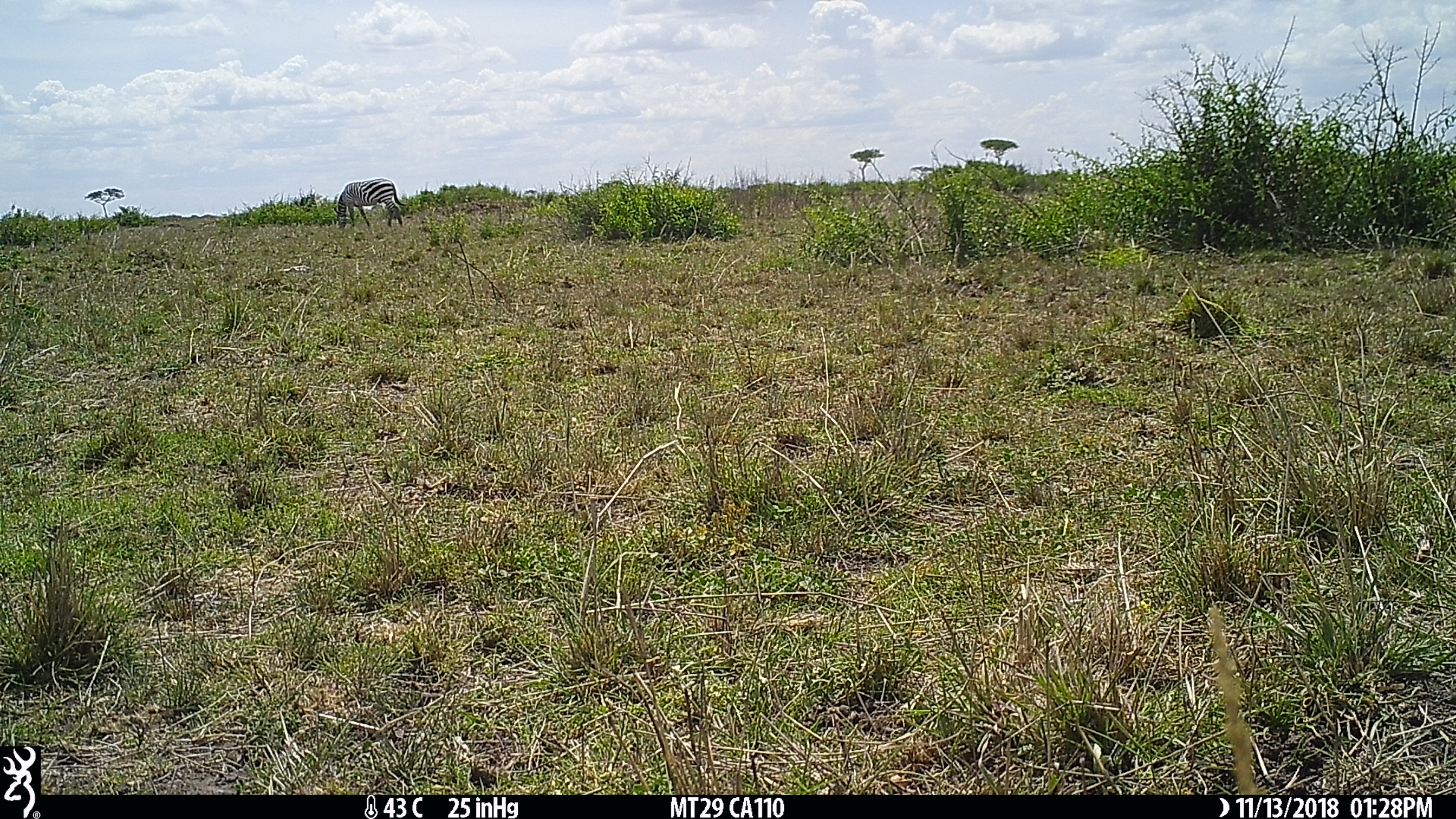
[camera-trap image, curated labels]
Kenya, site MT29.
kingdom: Animalia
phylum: Chordata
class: Mammalia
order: Perissodactyla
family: Equidae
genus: Equus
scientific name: Equus quagga burchellii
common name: burchell's zebra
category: zebra